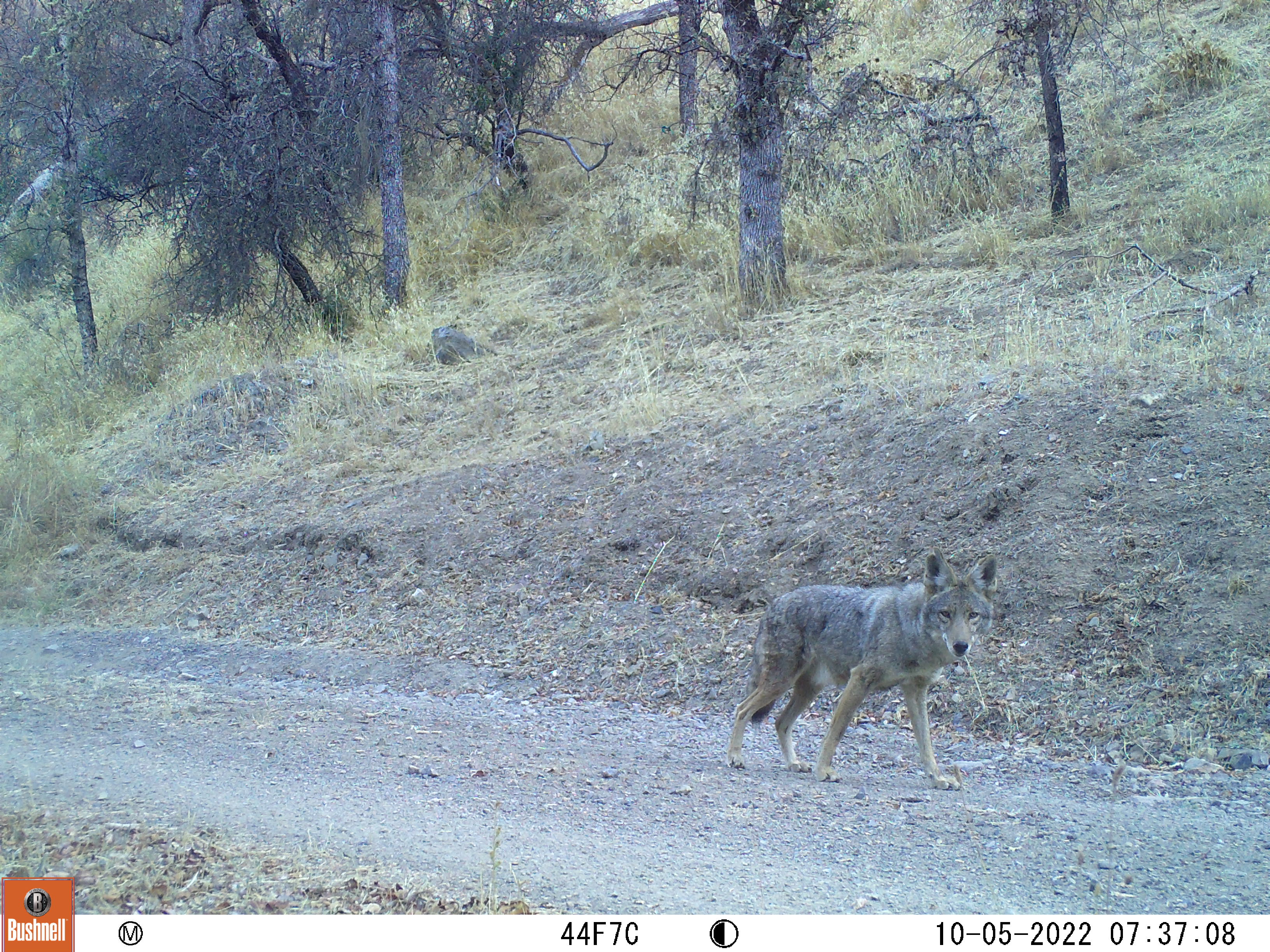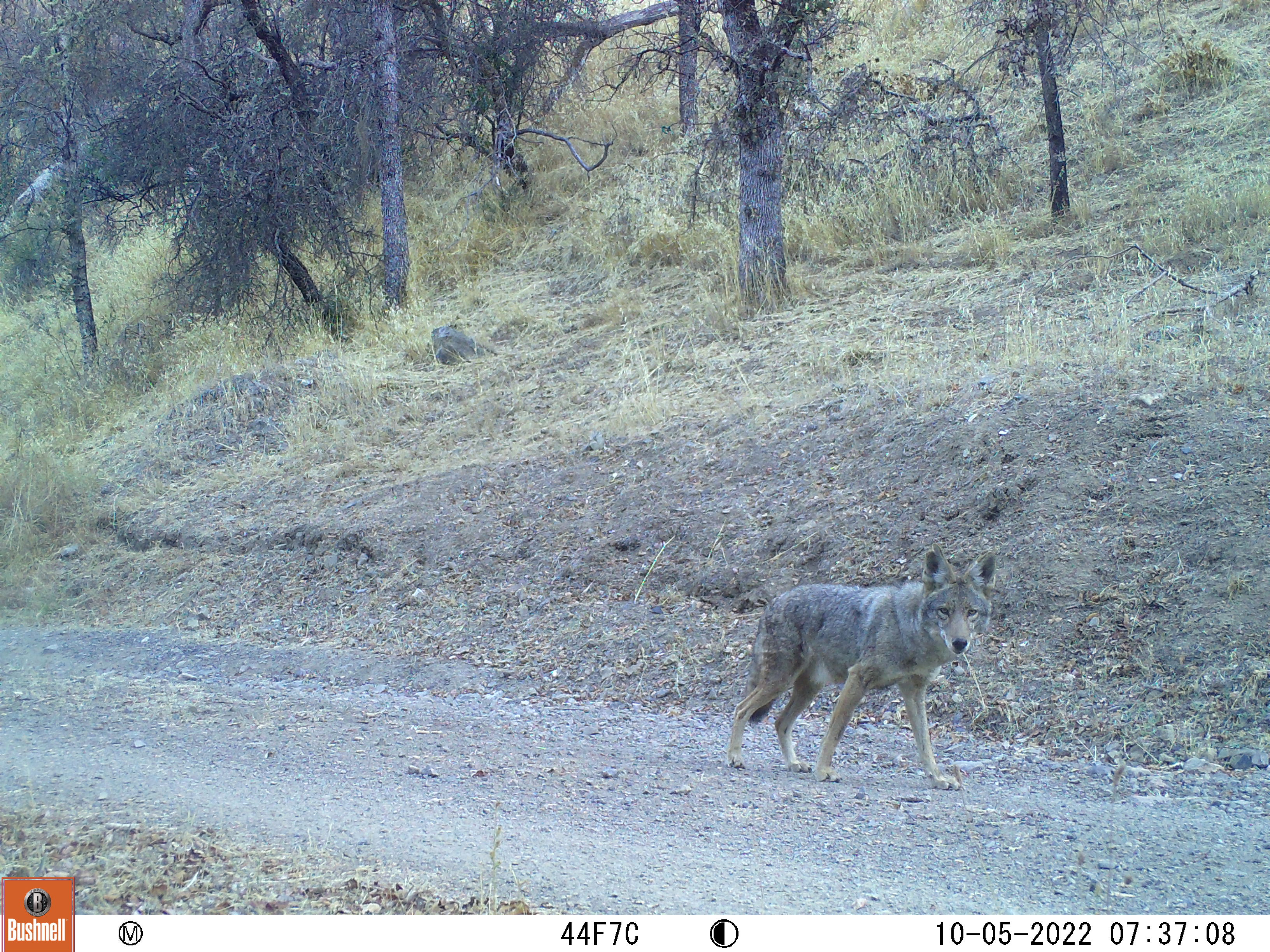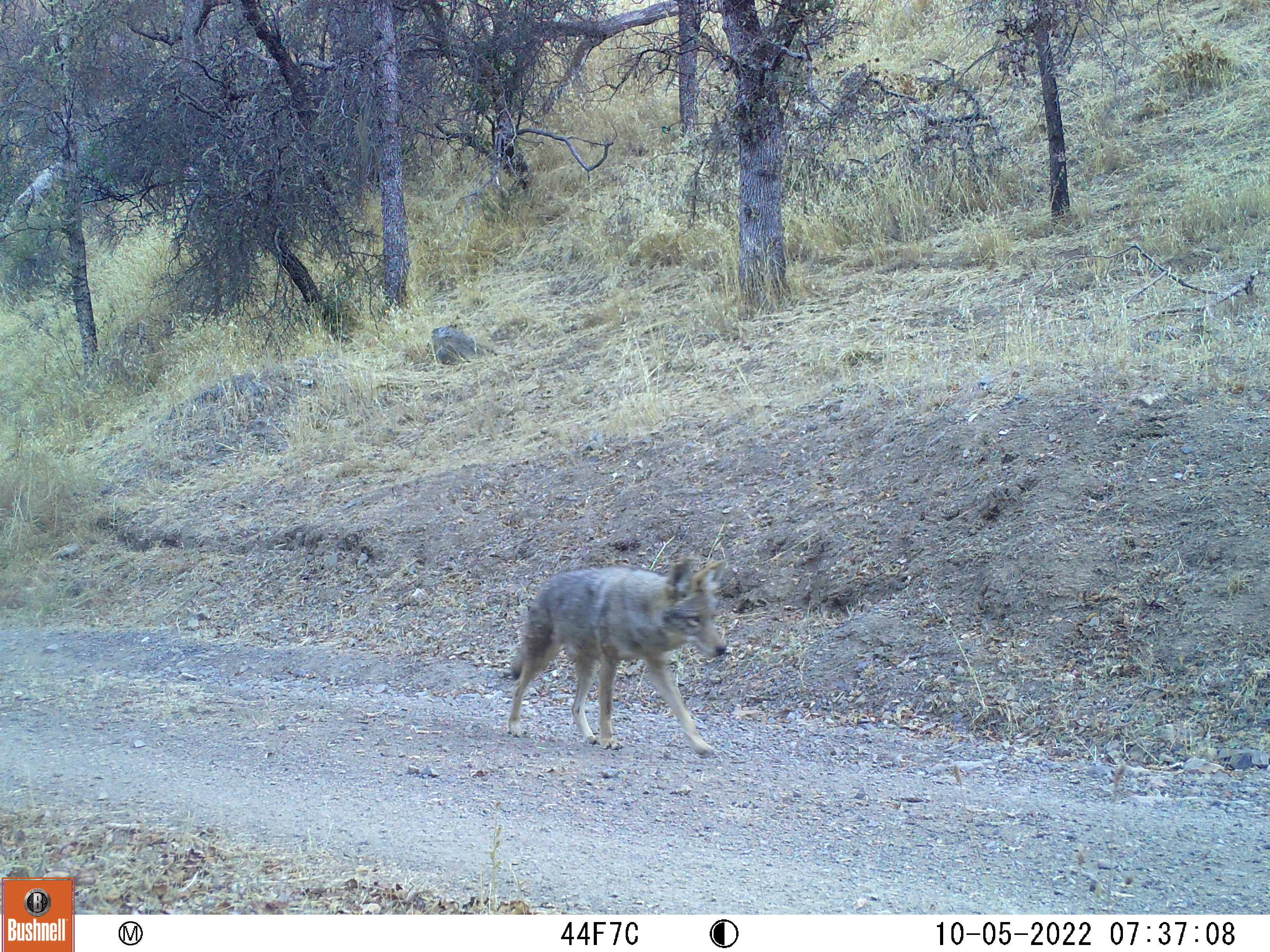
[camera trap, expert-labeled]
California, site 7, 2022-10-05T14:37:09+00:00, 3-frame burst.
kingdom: Animalia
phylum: Chordata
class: Mammalia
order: Carnivora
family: Canidae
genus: Canis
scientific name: Canis latrans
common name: coyote